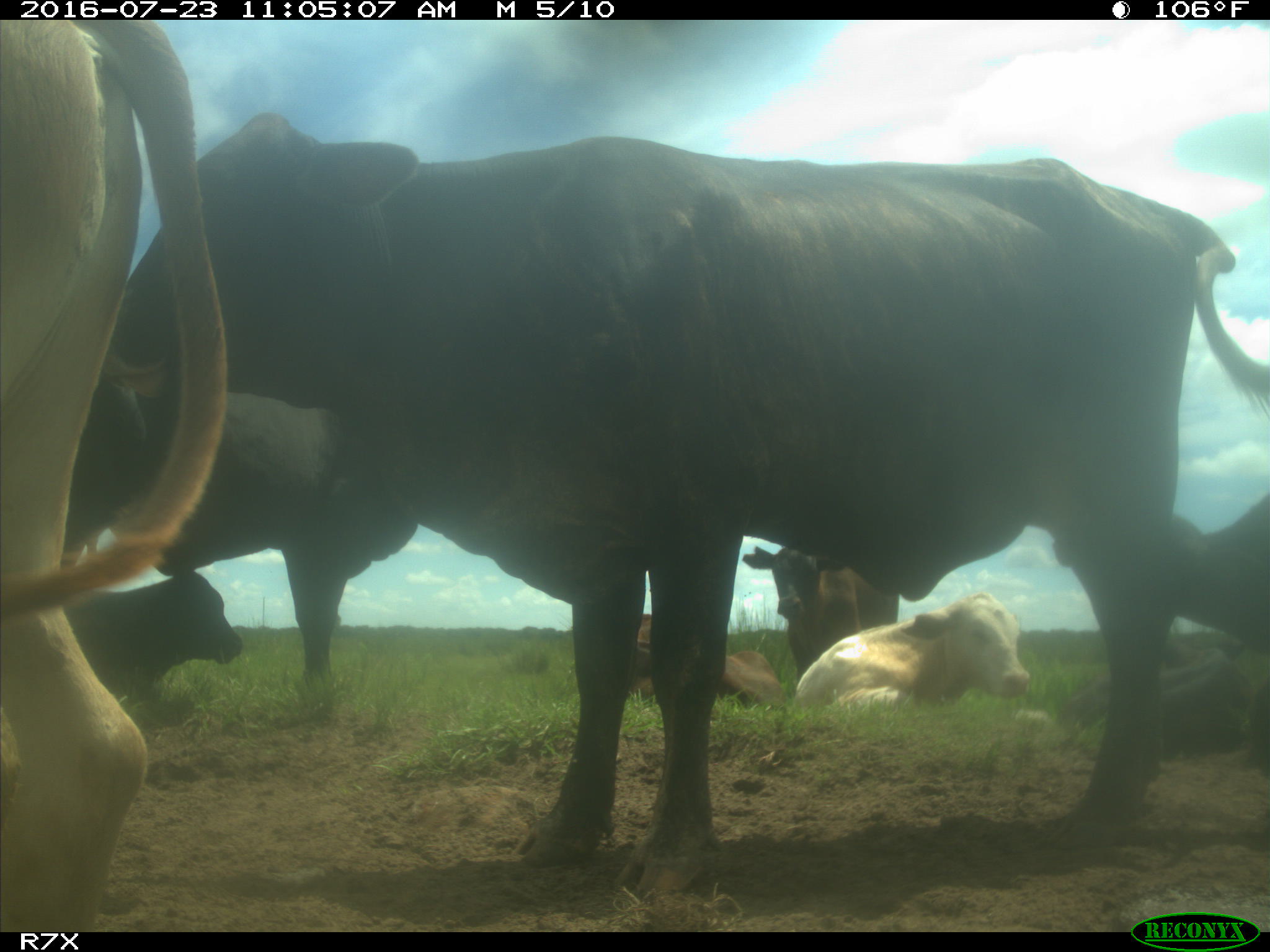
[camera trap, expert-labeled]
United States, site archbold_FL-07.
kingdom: Animalia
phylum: Chordata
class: Mammalia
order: Artiodactyla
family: Bovidae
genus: Bos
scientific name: Bos taurus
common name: domestic cow